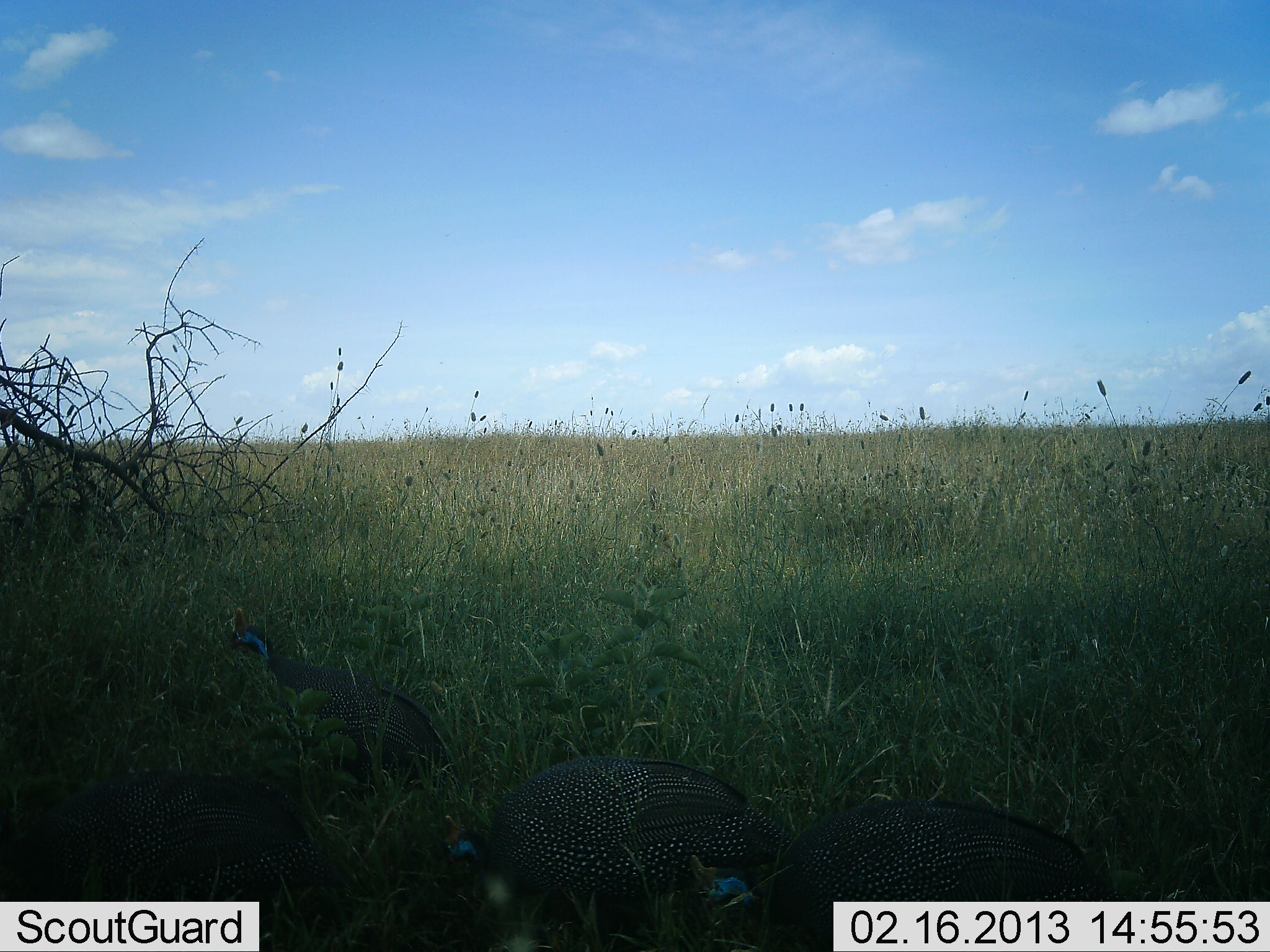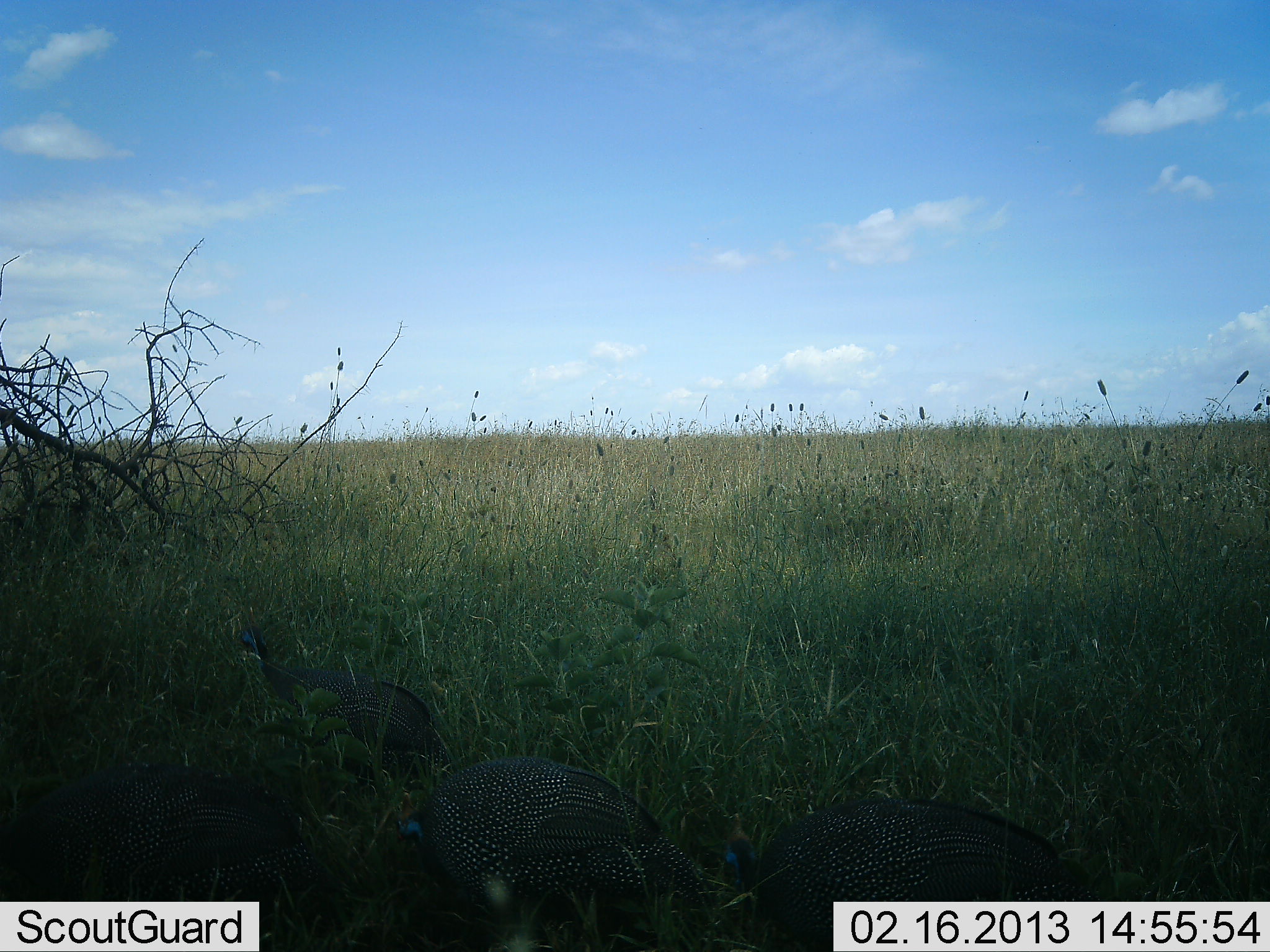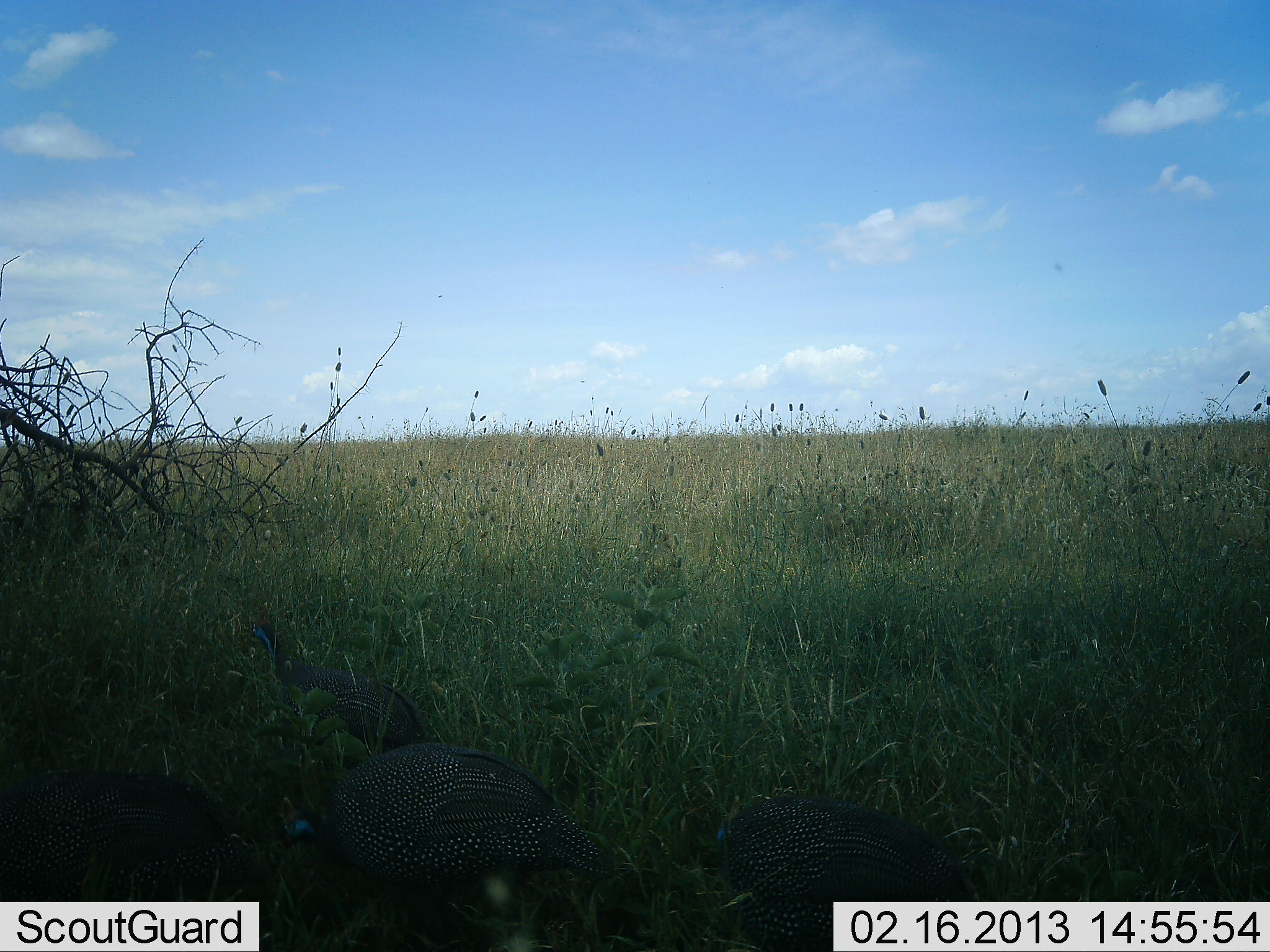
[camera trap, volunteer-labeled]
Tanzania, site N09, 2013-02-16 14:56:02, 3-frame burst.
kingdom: Animalia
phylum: Chordata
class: Aves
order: Galliformes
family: Numididae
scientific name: Numididae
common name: guinea fowl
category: guineafowl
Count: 4.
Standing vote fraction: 14%.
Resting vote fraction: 3%.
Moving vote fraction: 70%.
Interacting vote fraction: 5%.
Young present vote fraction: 3%.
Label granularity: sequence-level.